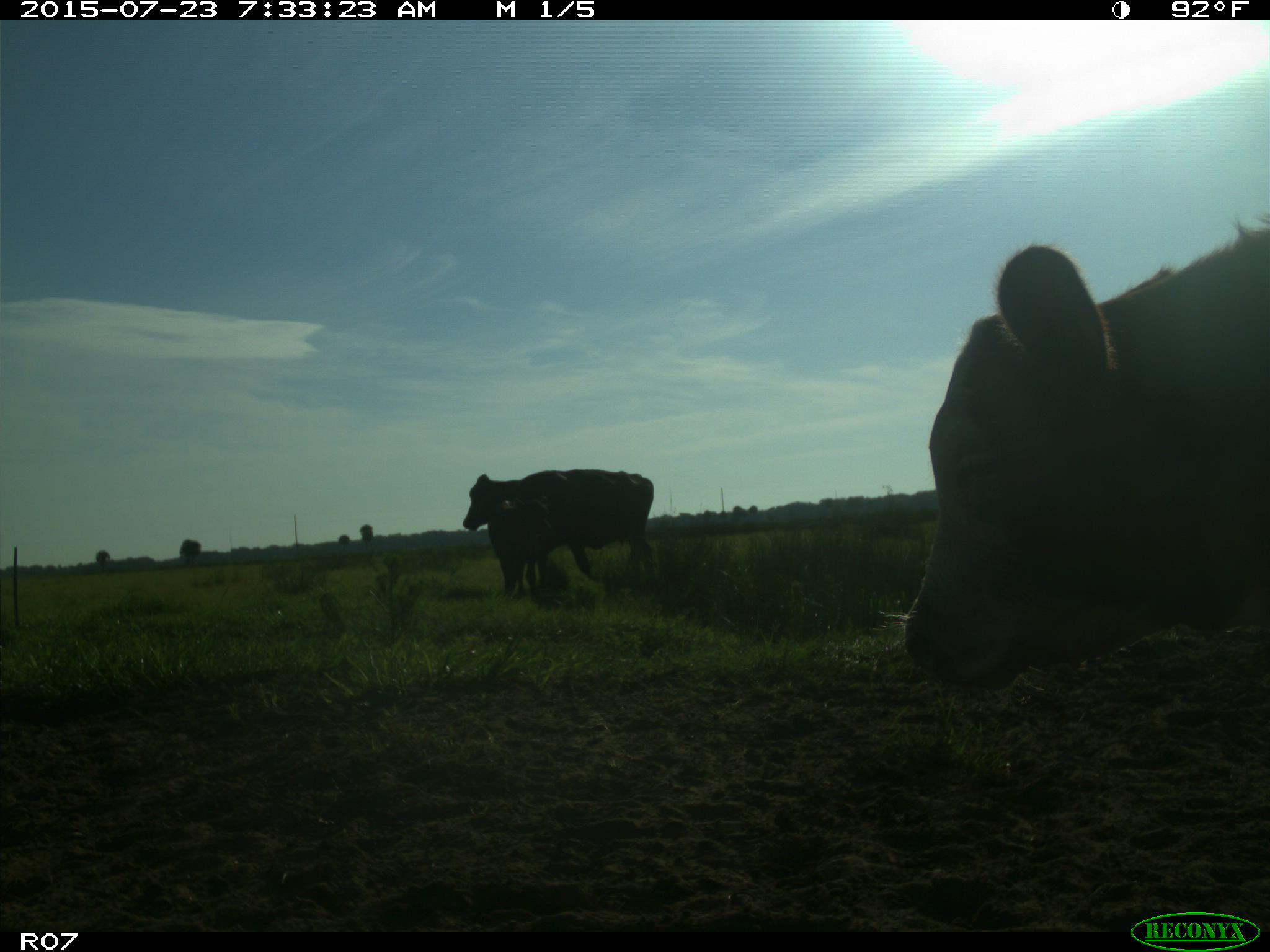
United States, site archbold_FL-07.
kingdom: Animalia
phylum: Chordata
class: Mammalia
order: Artiodactyla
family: Bovidae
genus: Bos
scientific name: Bos taurus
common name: domestic cow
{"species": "Bos taurus (domestic cow)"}